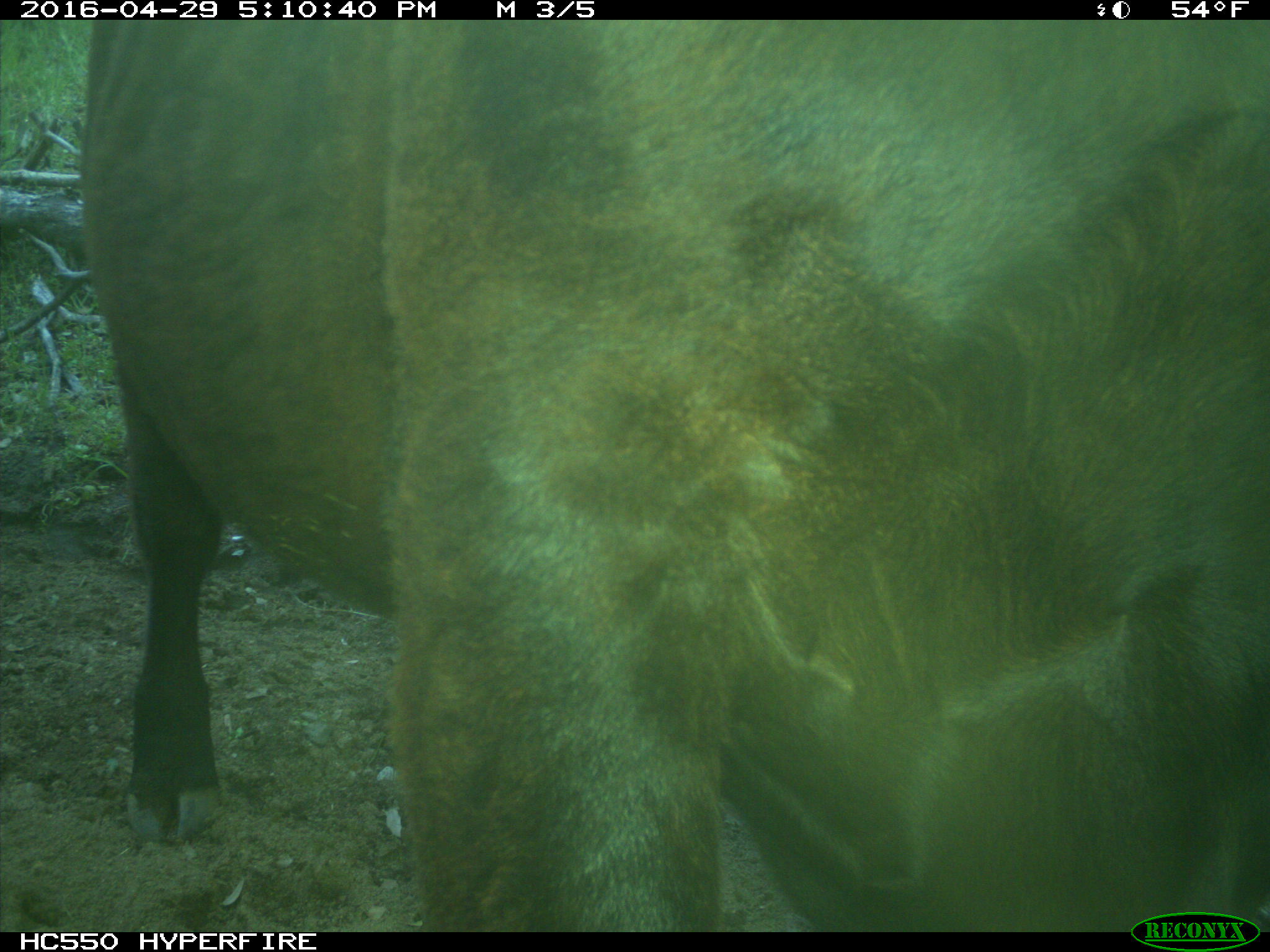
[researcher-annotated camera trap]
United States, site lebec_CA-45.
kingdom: Animalia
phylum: Chordata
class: Mammalia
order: Artiodactyla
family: Bovidae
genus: Bos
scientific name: Bos taurus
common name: domestic cow